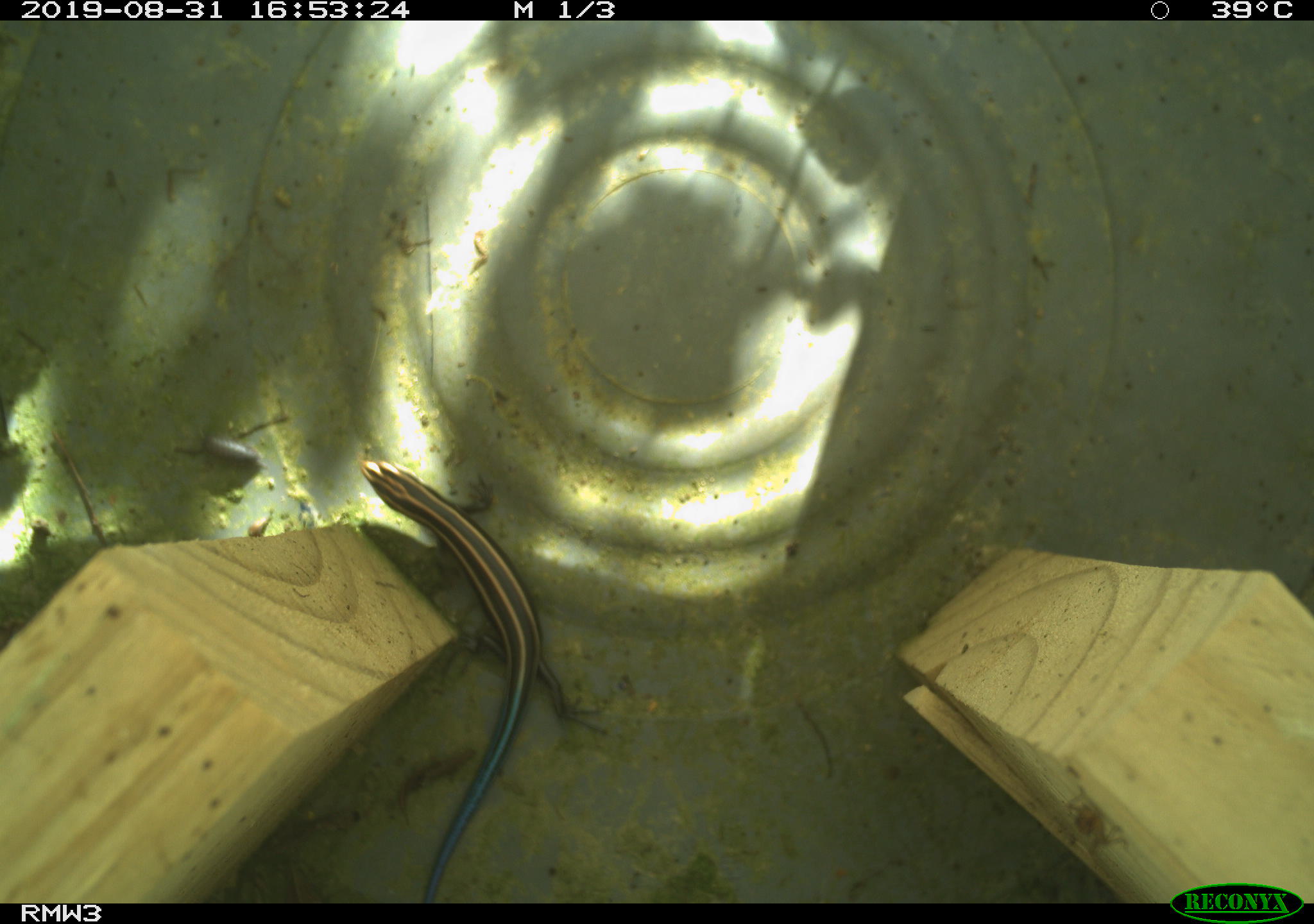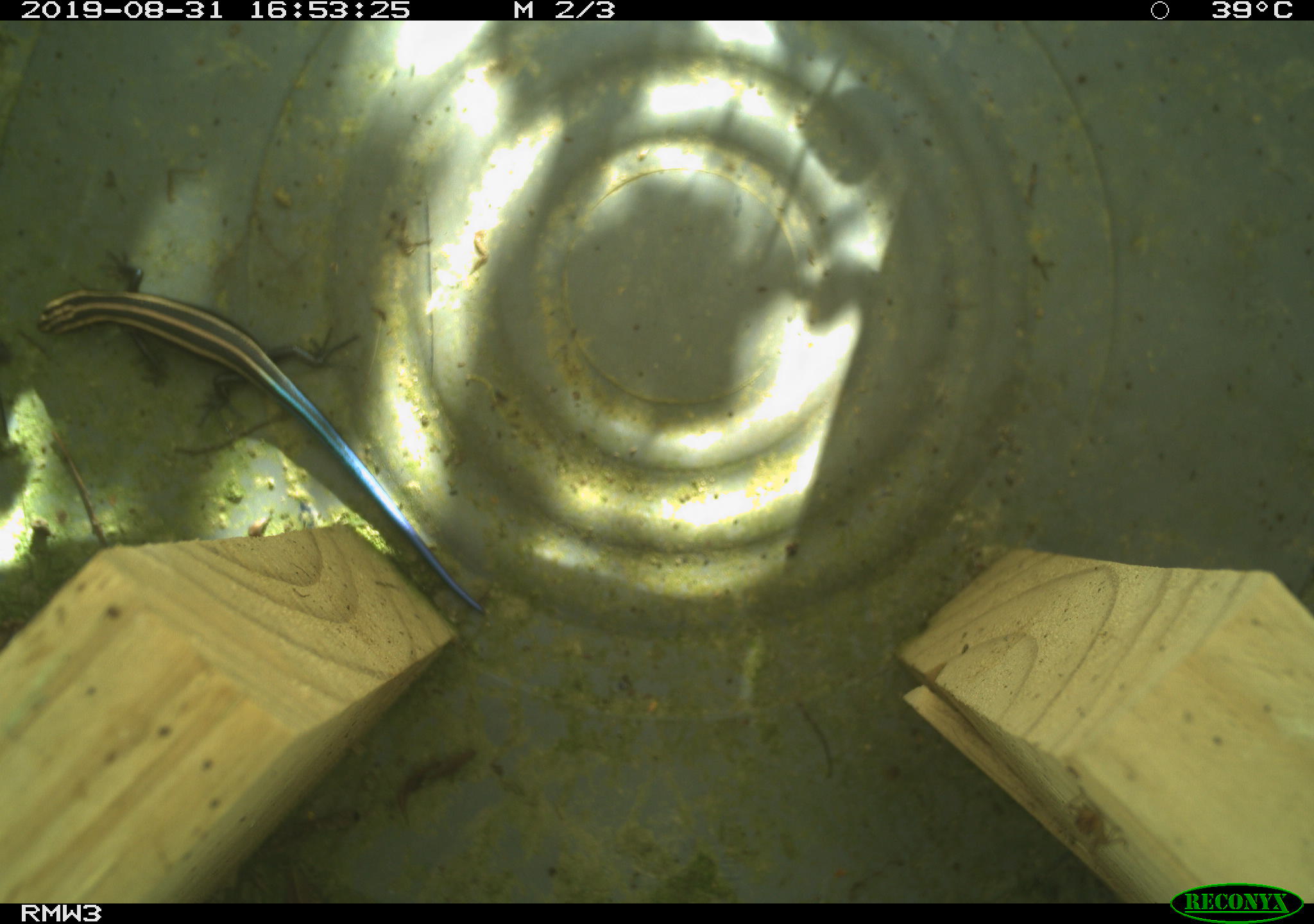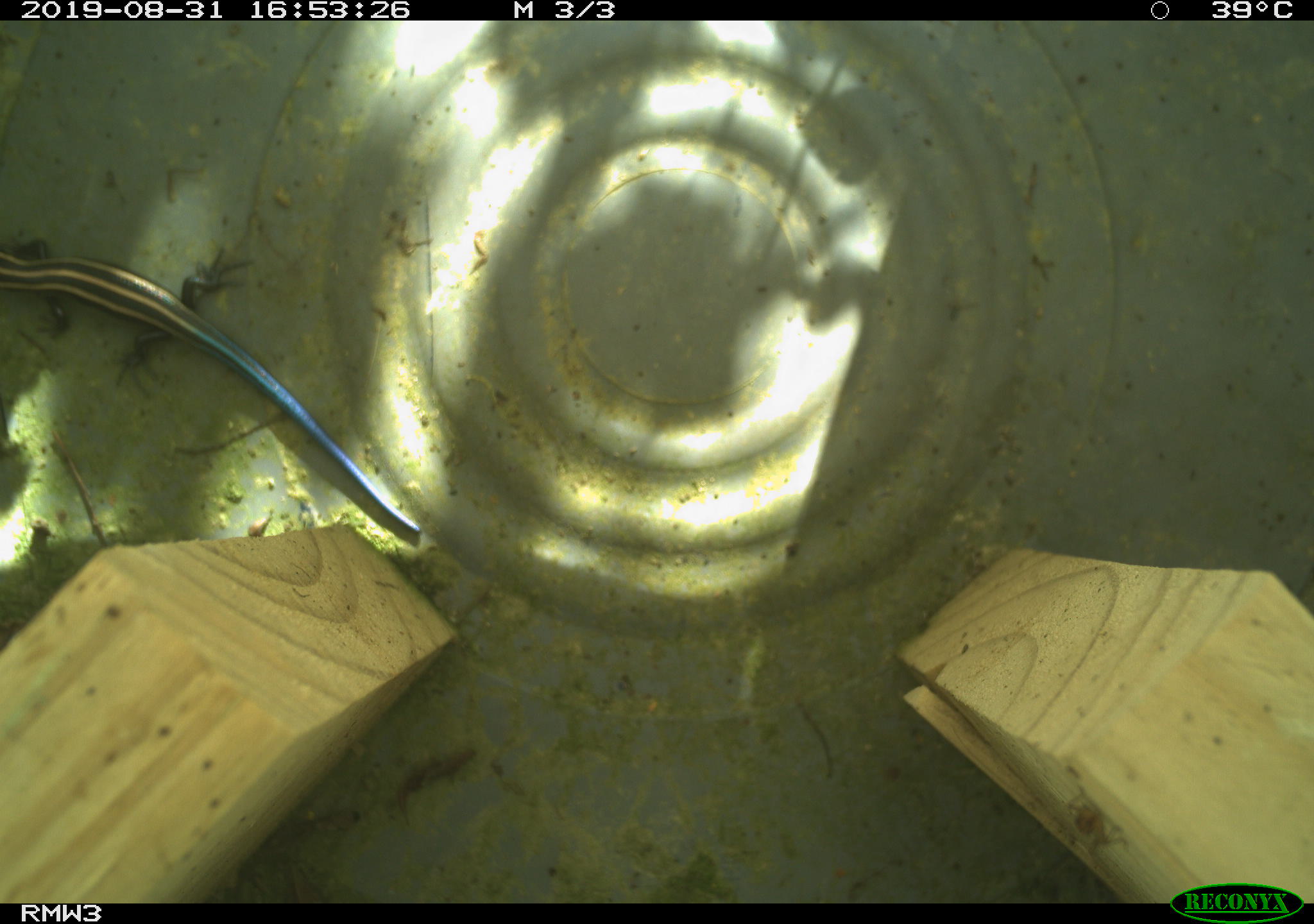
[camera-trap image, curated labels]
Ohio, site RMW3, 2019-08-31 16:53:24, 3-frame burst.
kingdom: Animalia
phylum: Chordata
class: Reptilia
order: Squamata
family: Scincidae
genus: Plestiodon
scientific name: Plestiodon fasciatus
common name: common five-lined skink